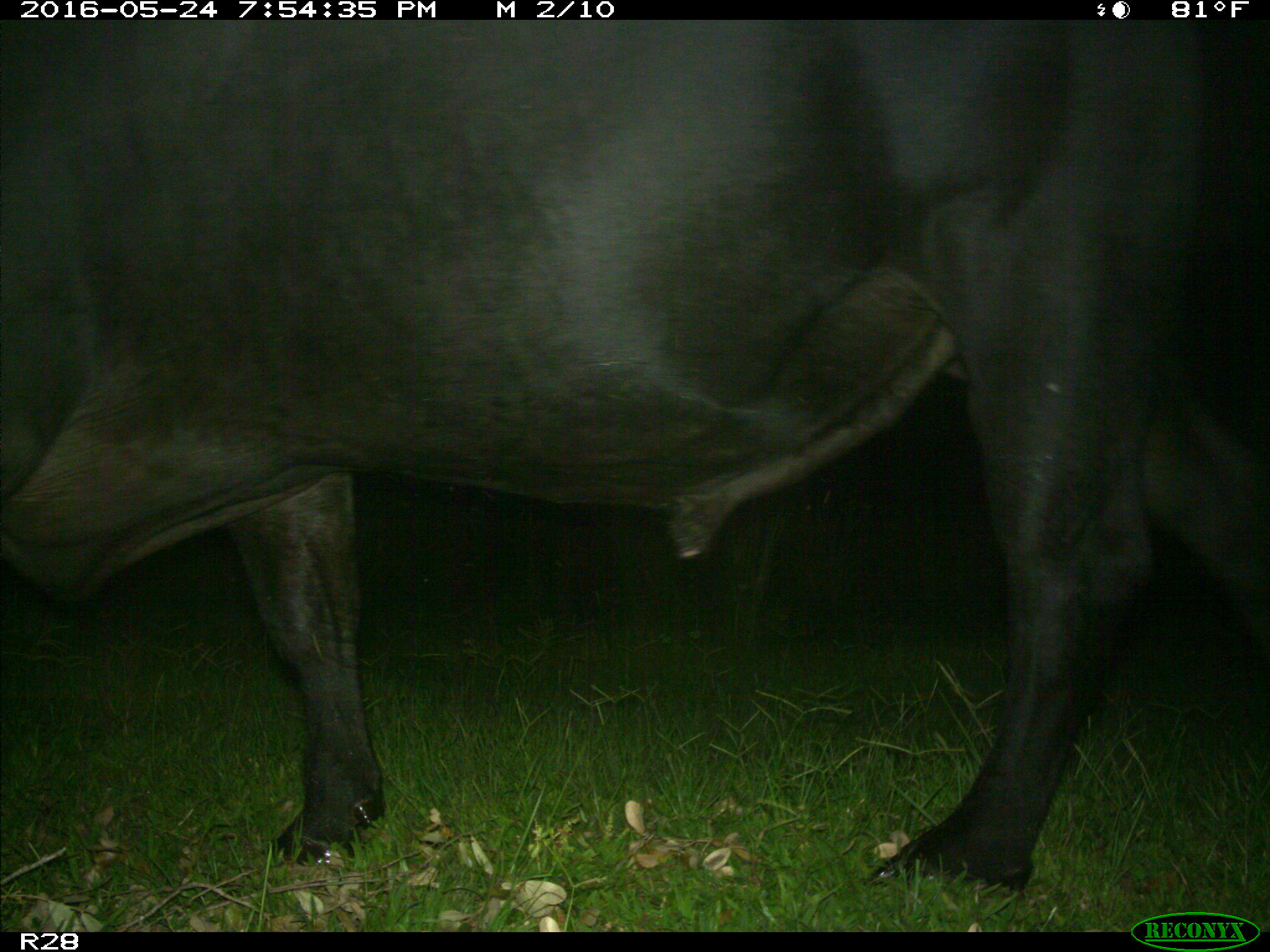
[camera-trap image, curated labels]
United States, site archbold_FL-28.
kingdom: Animalia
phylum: Chordata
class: Mammalia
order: Artiodactyla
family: Bovidae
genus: Bos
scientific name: Bos taurus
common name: domestic cow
Bos taurus (domestic cow).